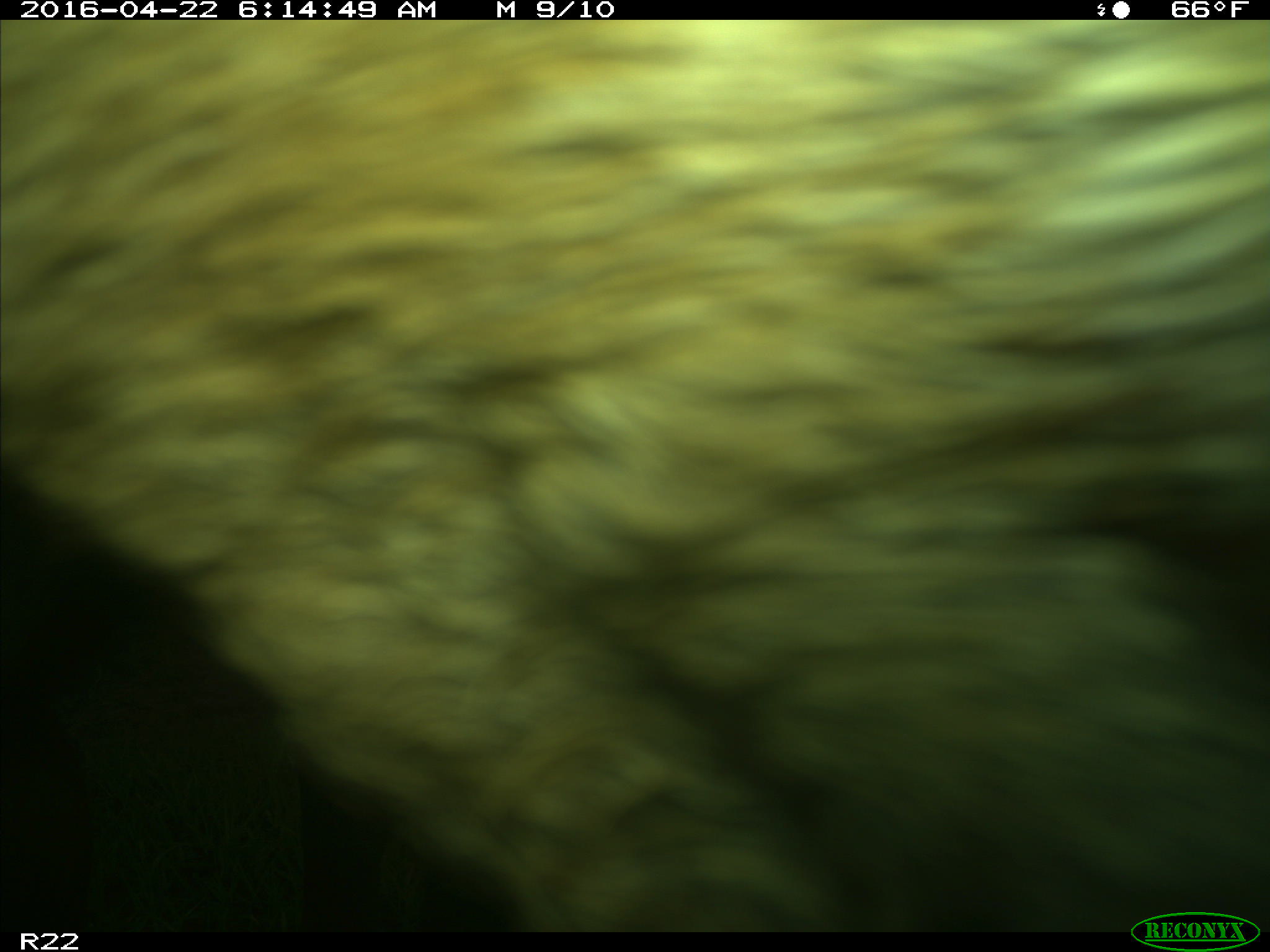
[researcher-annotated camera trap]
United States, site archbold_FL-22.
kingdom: Animalia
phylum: Chordata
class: Mammalia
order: Artiodactyla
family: Bovidae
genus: Bos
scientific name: Bos taurus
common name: domestic cow